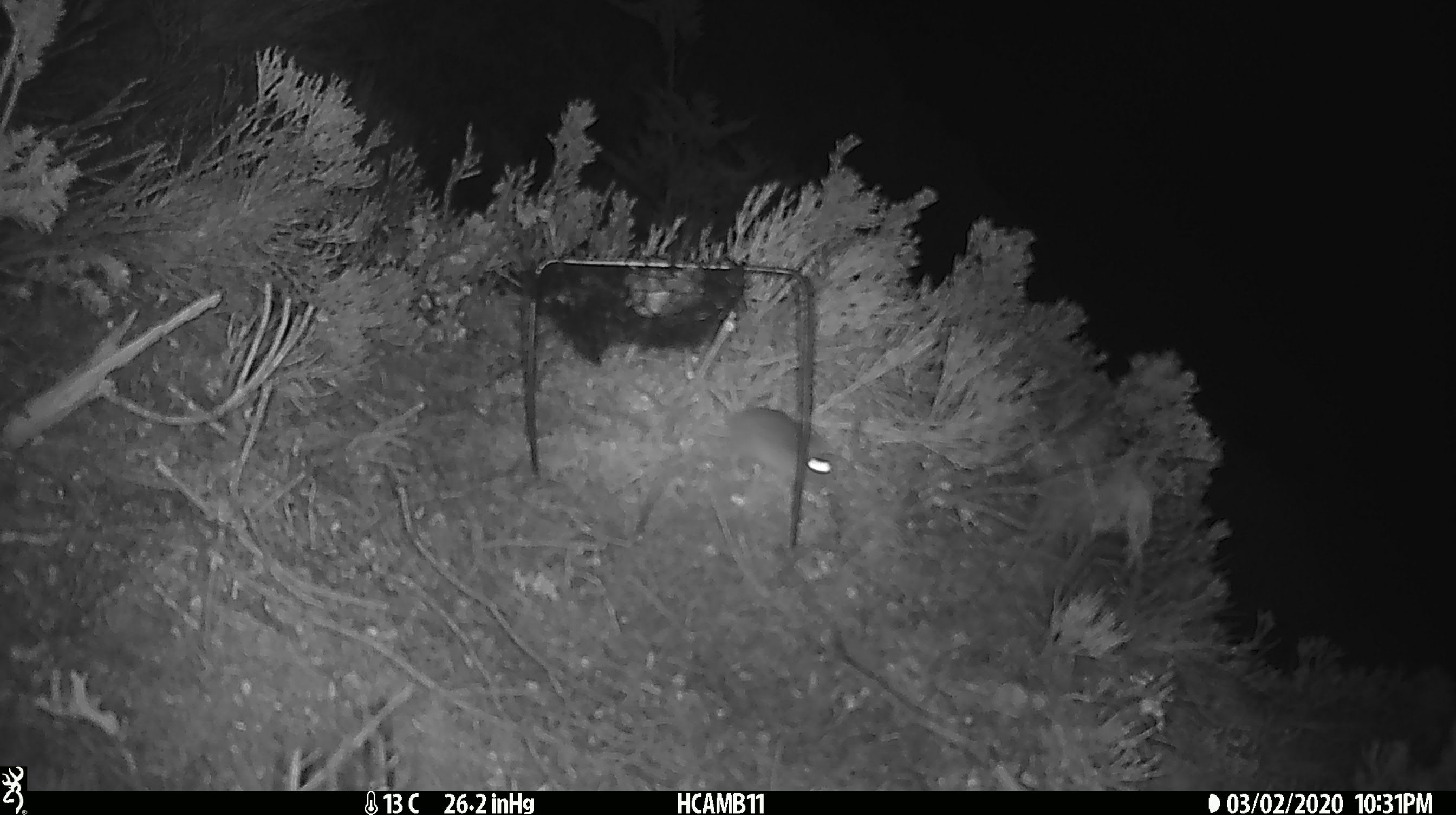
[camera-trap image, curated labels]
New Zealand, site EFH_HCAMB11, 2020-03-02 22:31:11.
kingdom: Animalia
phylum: Chordata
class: Mammalia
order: Rodentia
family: Muridae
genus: Mus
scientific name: Mus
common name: mouse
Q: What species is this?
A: Mouse (Mus).